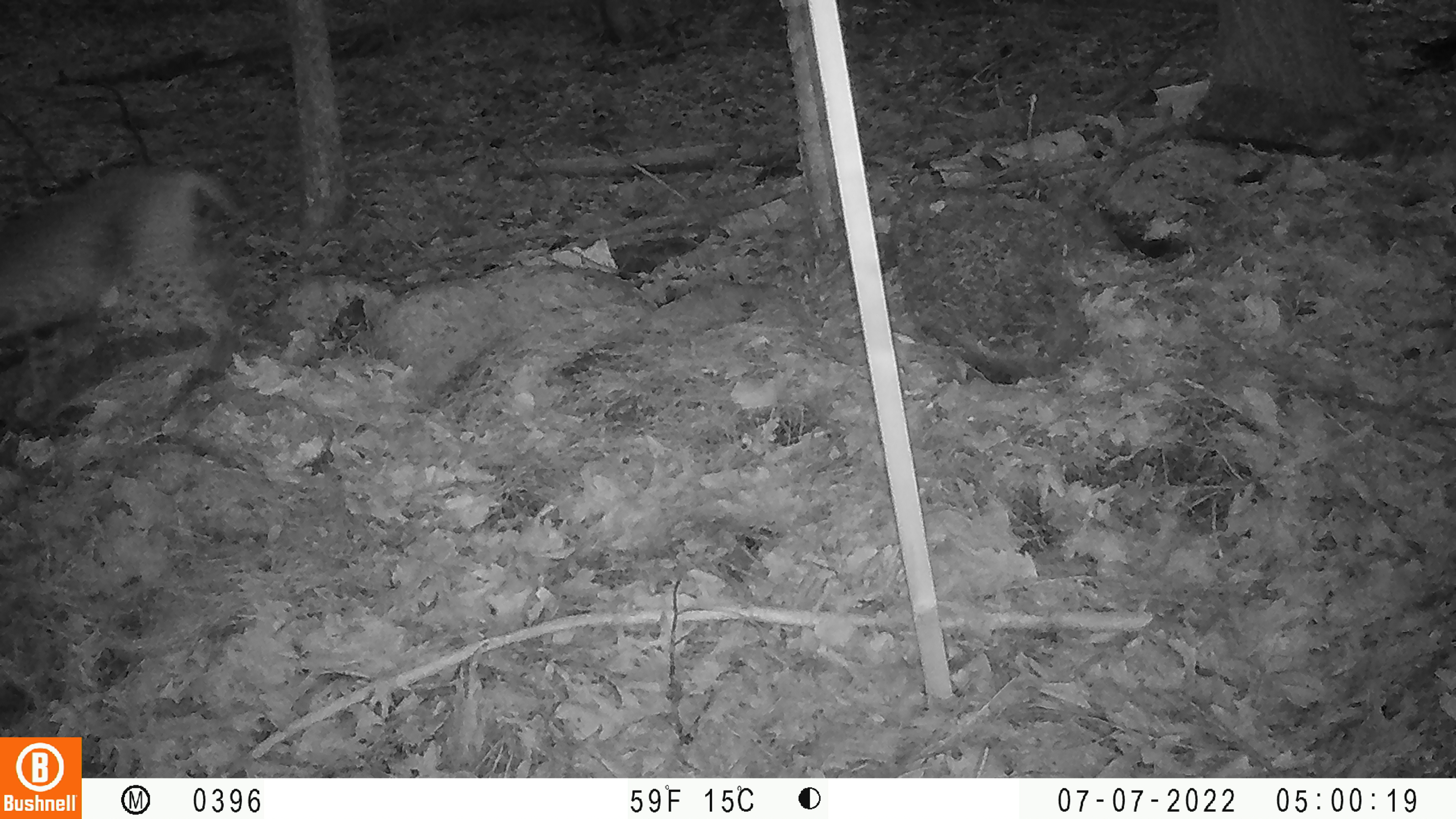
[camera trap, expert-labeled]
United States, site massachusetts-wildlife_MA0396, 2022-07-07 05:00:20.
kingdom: Animalia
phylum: Chordata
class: Mammalia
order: Carnivora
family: Felidae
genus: Lynx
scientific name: Lynx rufus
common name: bobcat